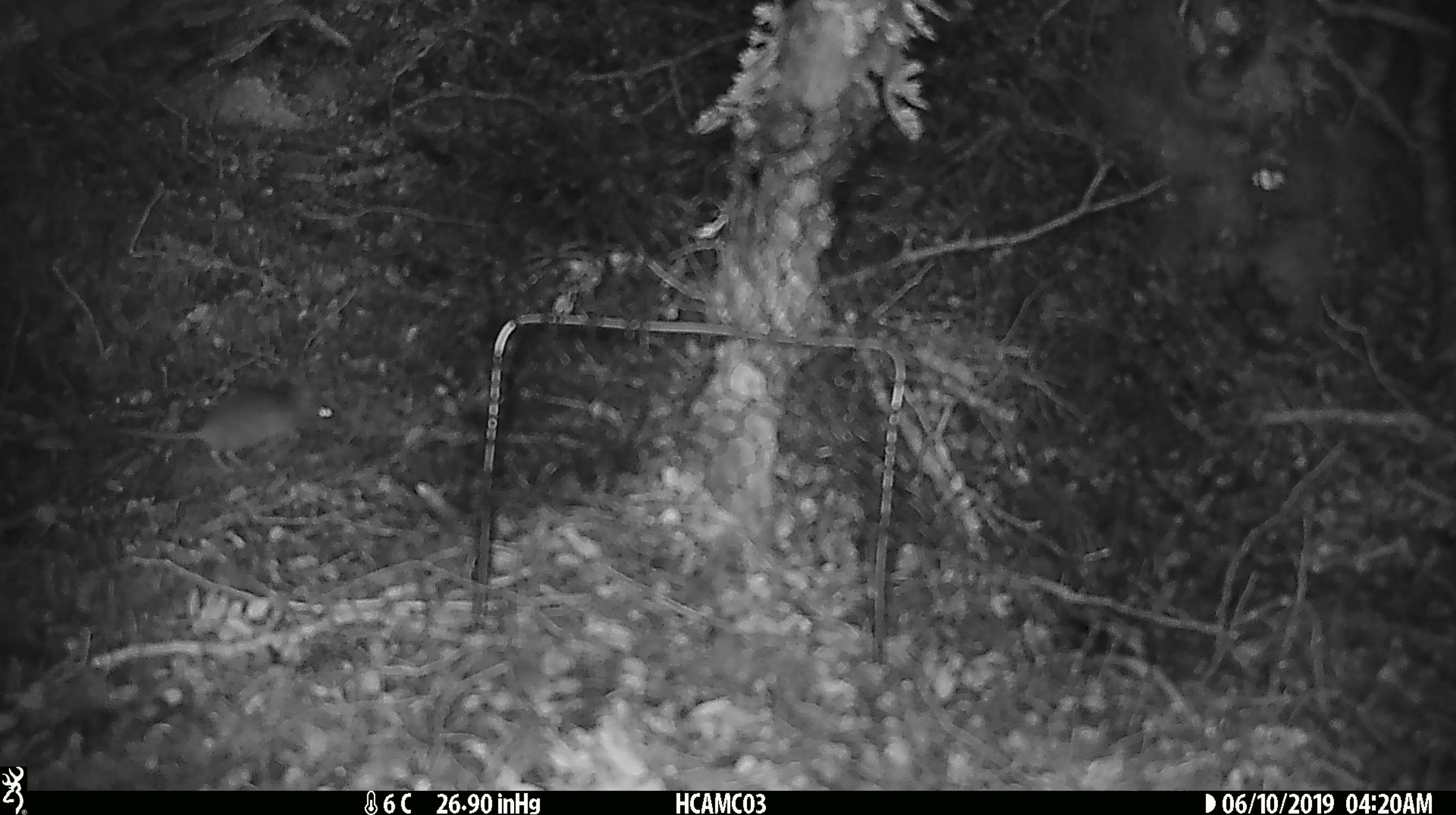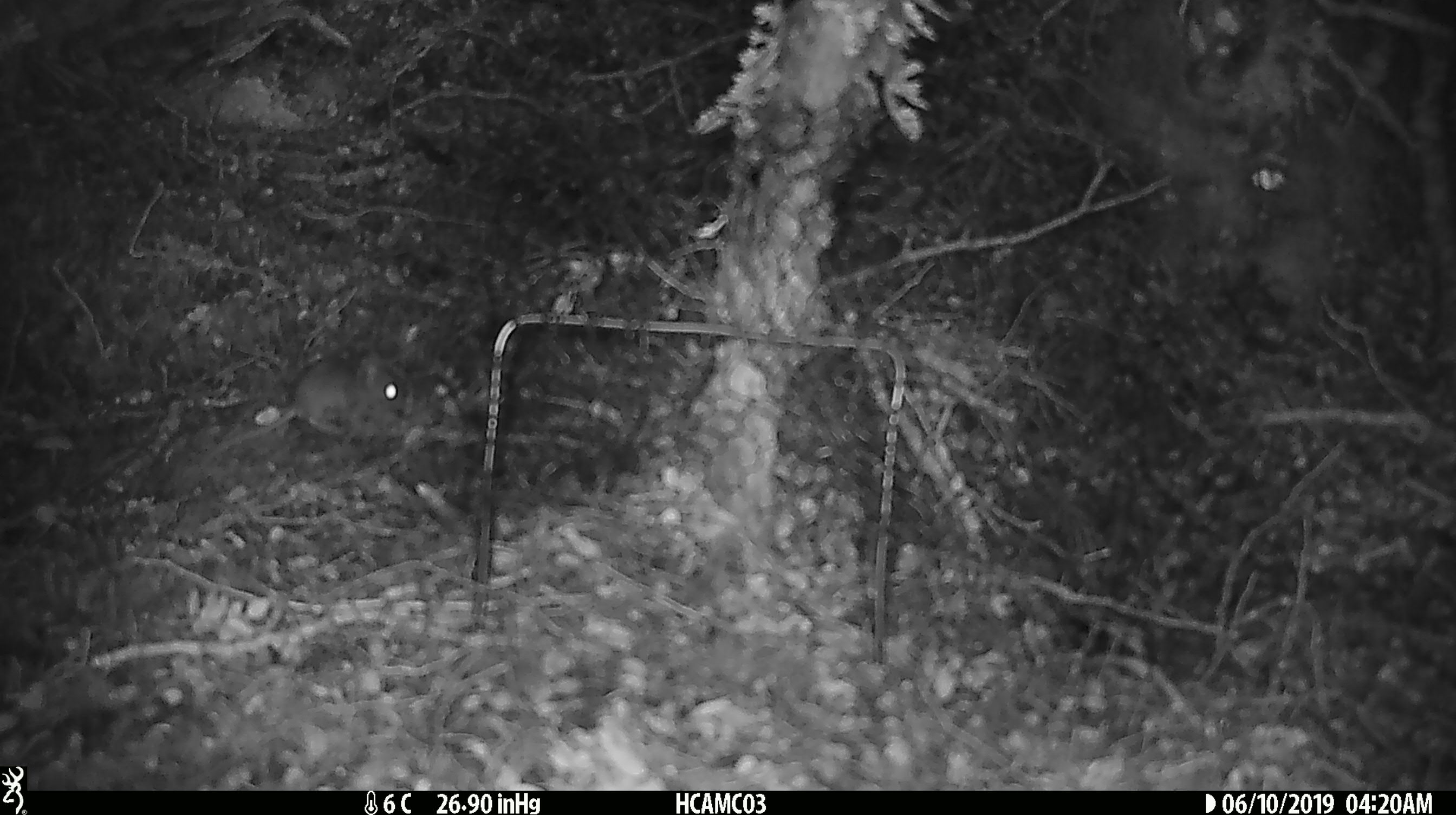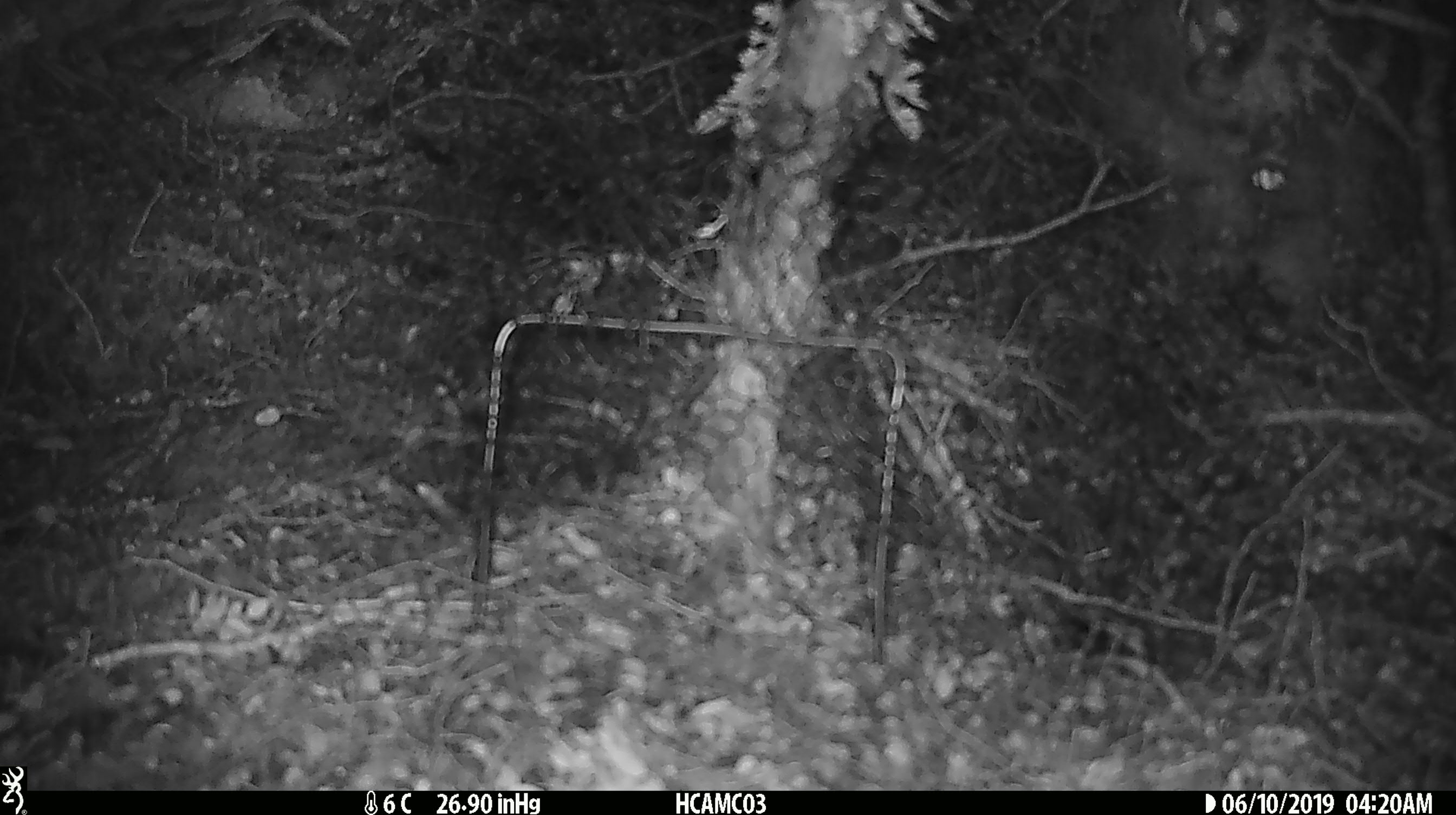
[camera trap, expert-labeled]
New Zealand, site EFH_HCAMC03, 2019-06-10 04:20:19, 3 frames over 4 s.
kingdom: Animalia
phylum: Chordata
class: Mammalia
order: Rodentia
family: Muridae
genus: Mus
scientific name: Mus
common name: mouse